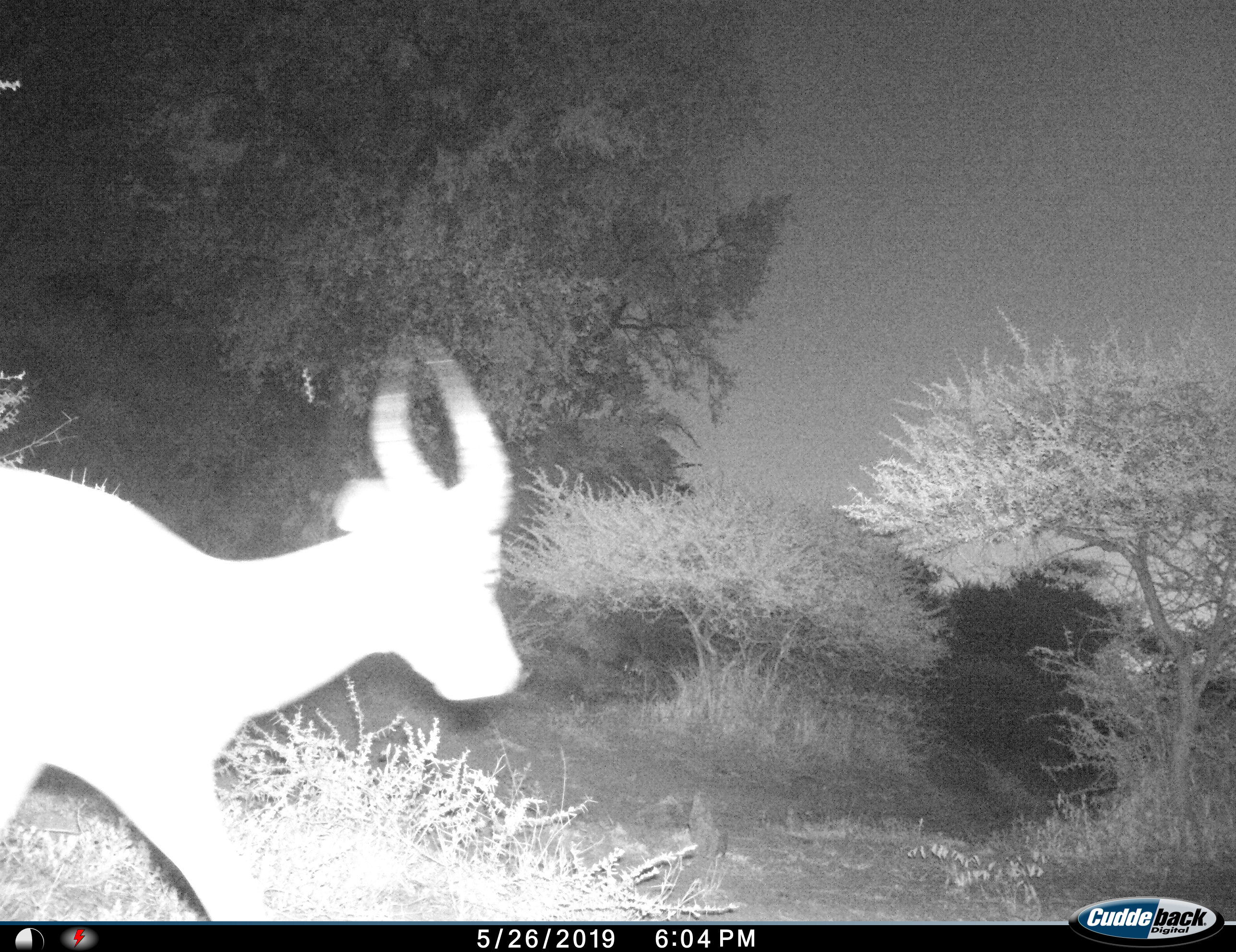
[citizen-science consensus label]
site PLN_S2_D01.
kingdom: Animalia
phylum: Chordata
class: Mammalia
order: Artiodactyla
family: Bovidae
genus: Aepyceros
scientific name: Aepyceros melampus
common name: impala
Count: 1.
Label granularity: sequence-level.